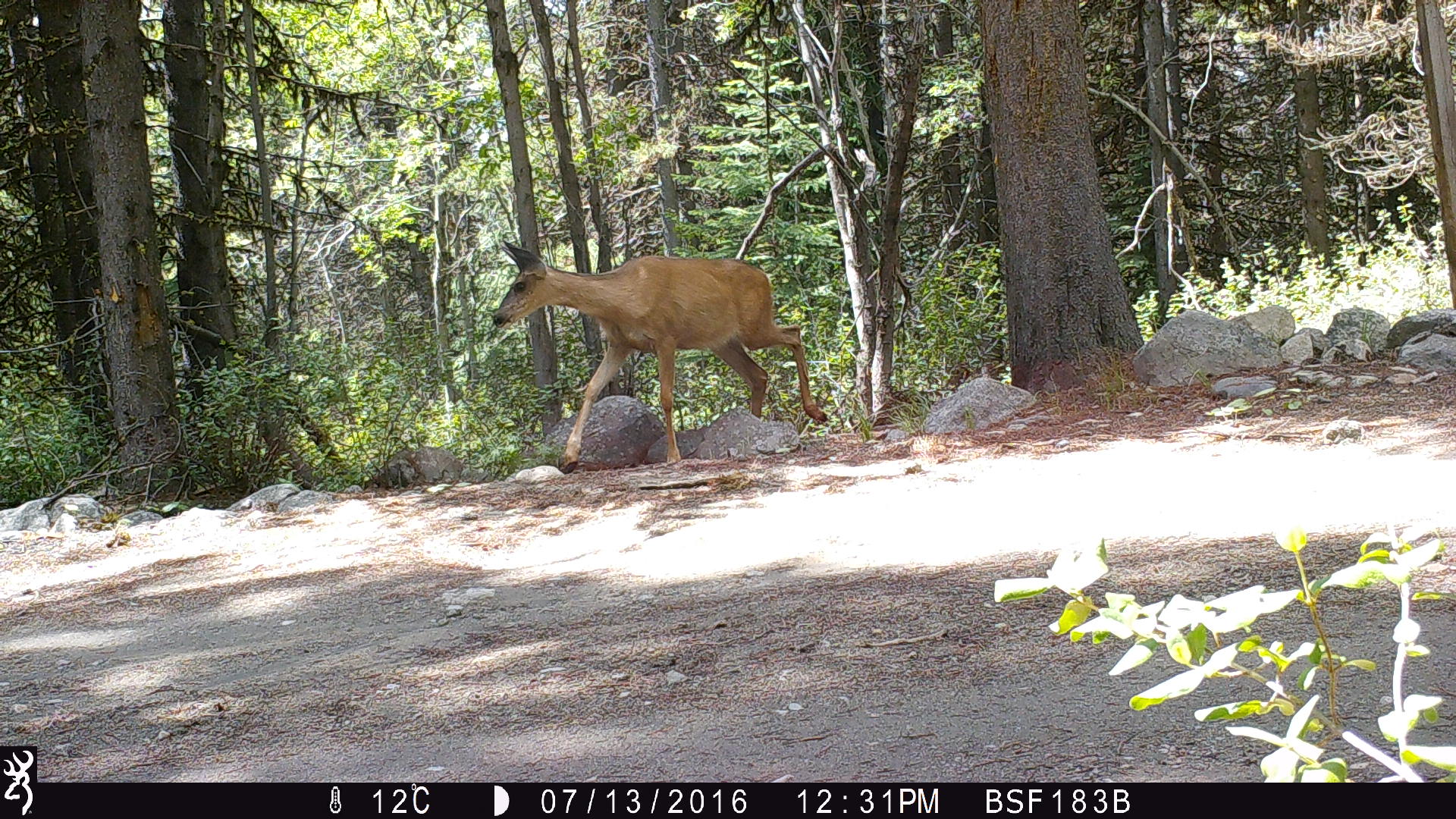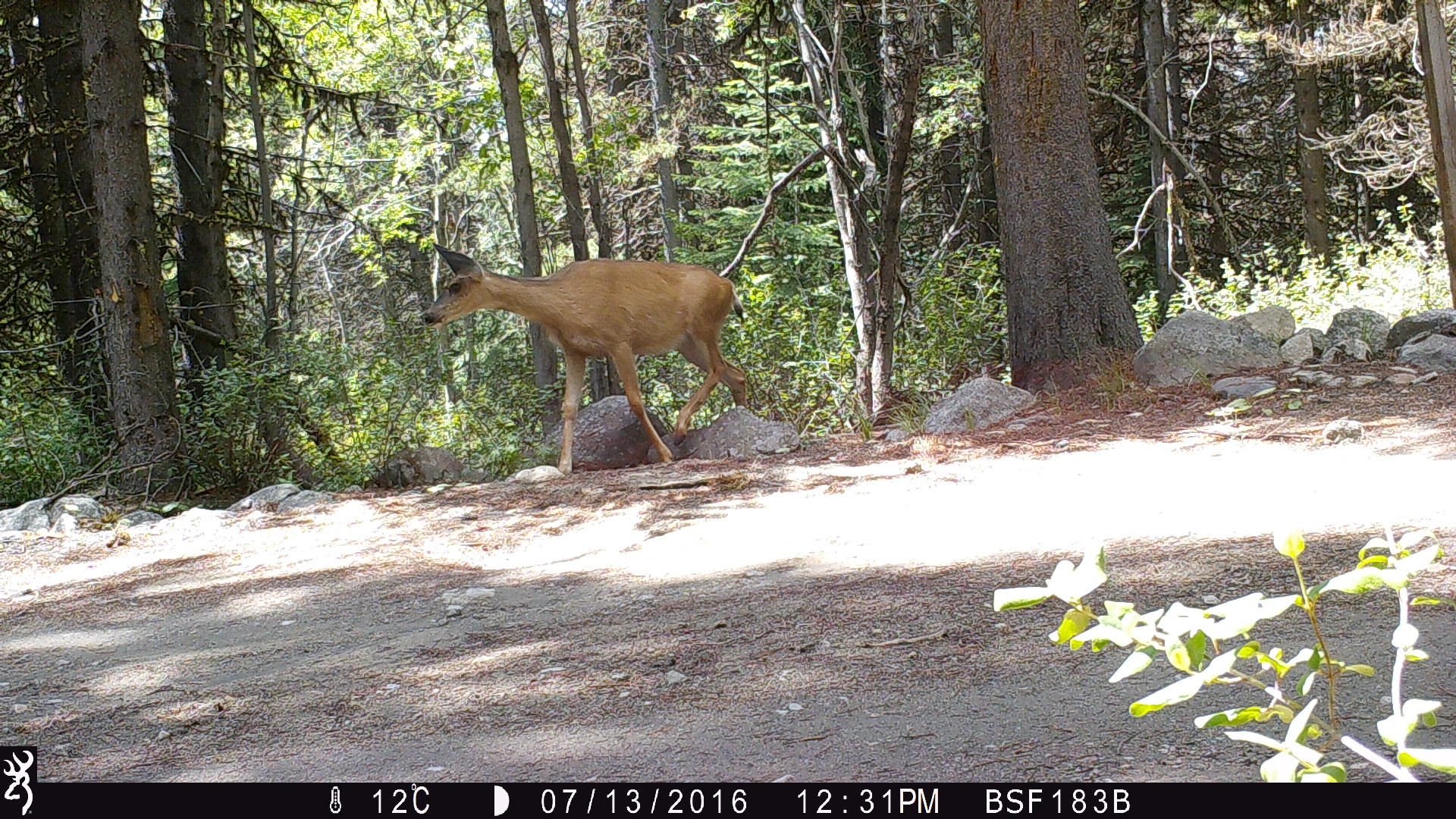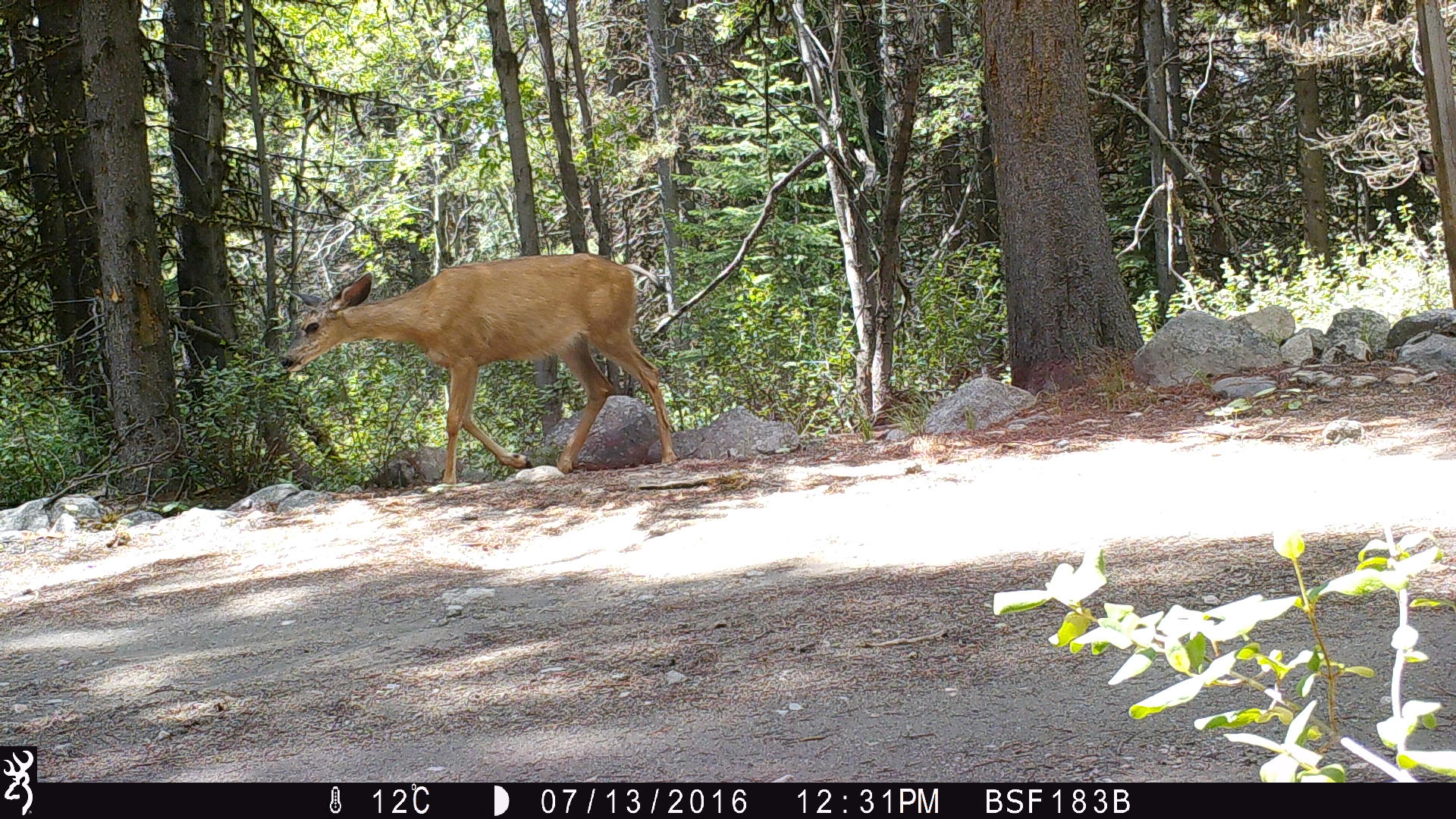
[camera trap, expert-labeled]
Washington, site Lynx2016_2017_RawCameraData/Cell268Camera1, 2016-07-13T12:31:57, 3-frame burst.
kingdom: Animalia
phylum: Chordata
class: Mammalia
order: Artiodactyla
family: Cervidae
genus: Odocoileus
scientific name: Odocoileus hemionus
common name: mule deer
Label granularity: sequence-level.